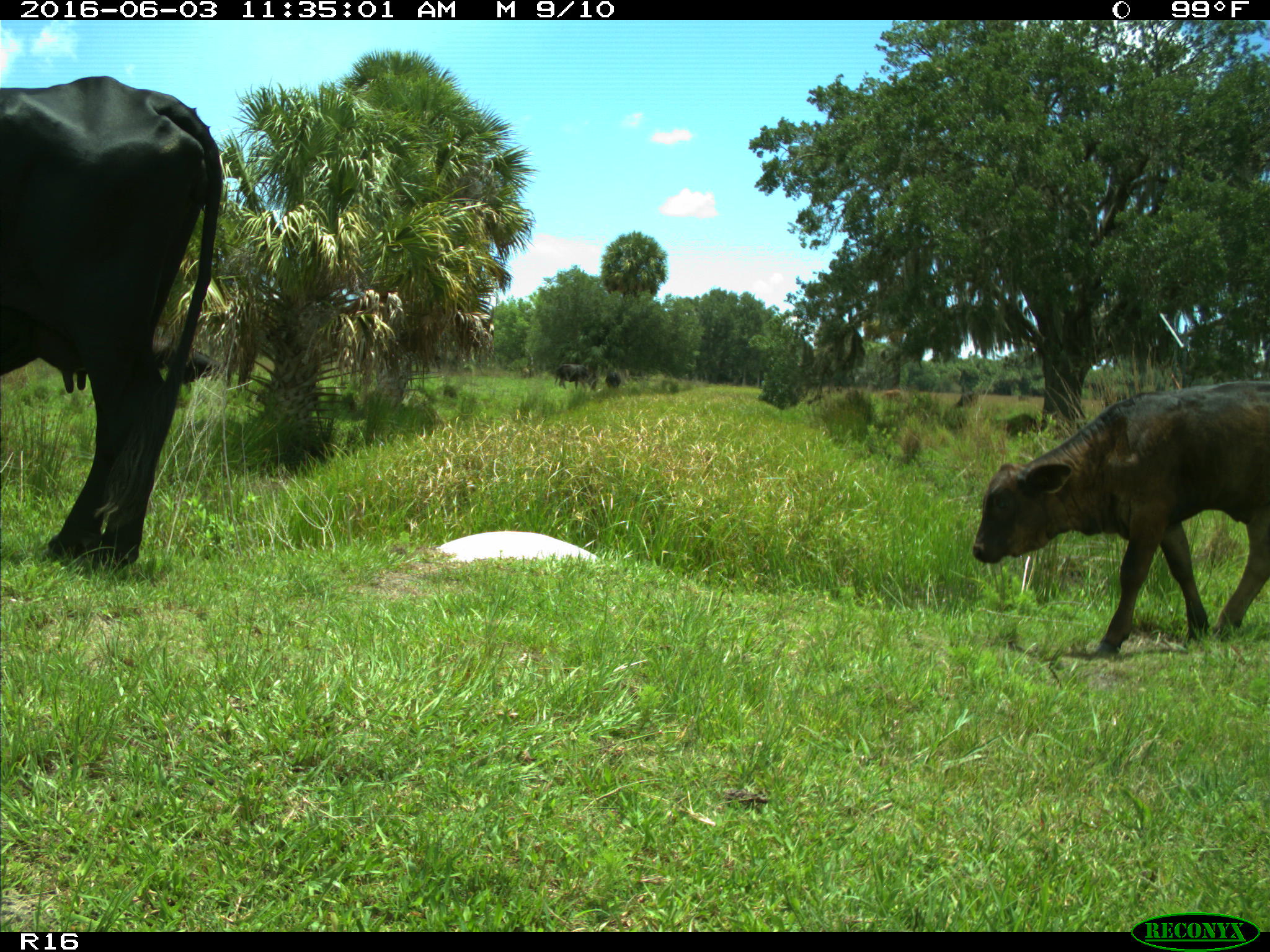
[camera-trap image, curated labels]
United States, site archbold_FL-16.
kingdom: Animalia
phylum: Chordata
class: Mammalia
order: Artiodactyla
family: Bovidae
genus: Bos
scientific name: Bos taurus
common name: domestic cow